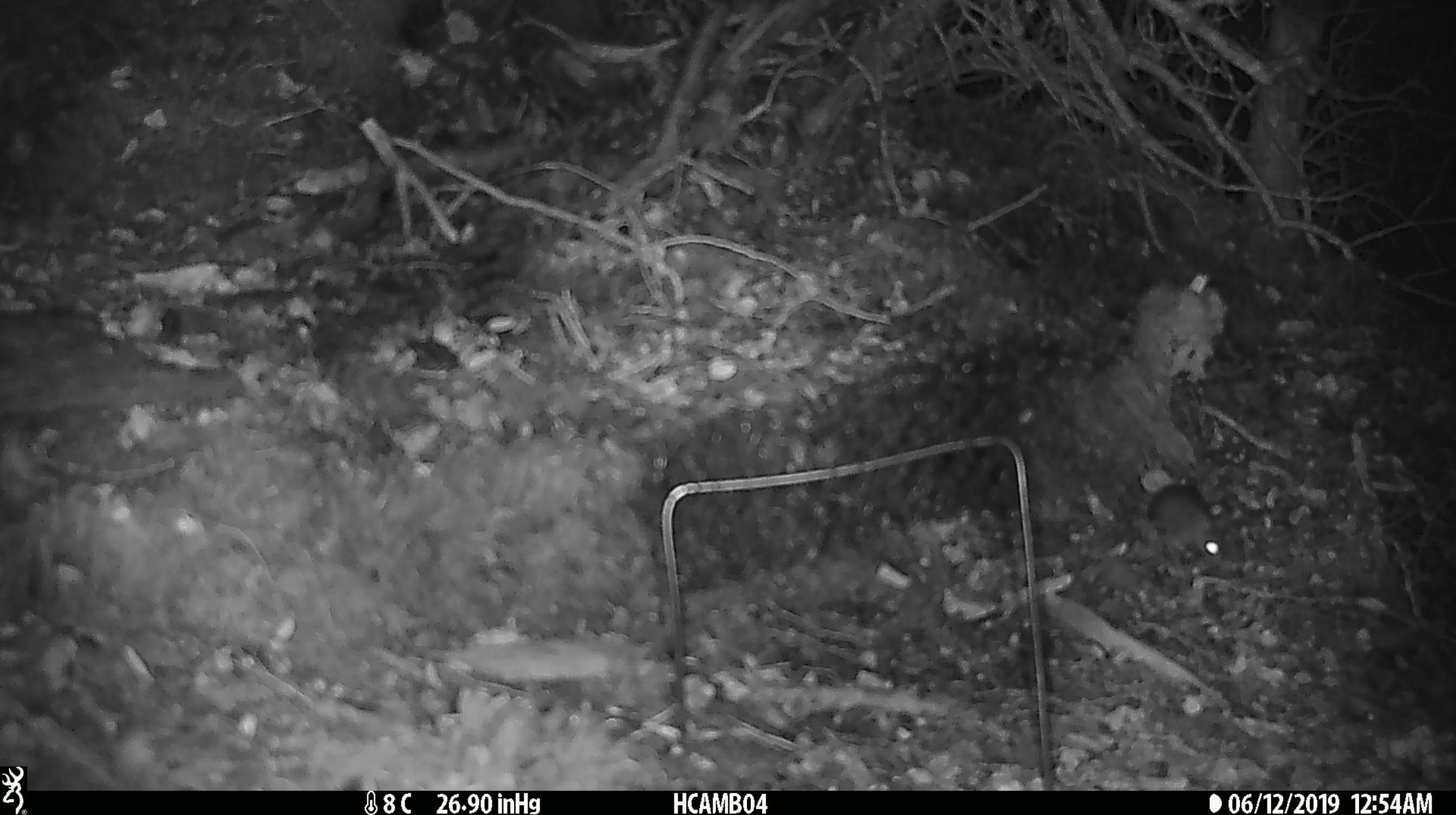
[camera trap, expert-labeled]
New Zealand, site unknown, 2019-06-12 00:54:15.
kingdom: Animalia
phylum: Chordata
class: Mammalia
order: Rodentia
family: Muridae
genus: Mus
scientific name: Mus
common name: mouse